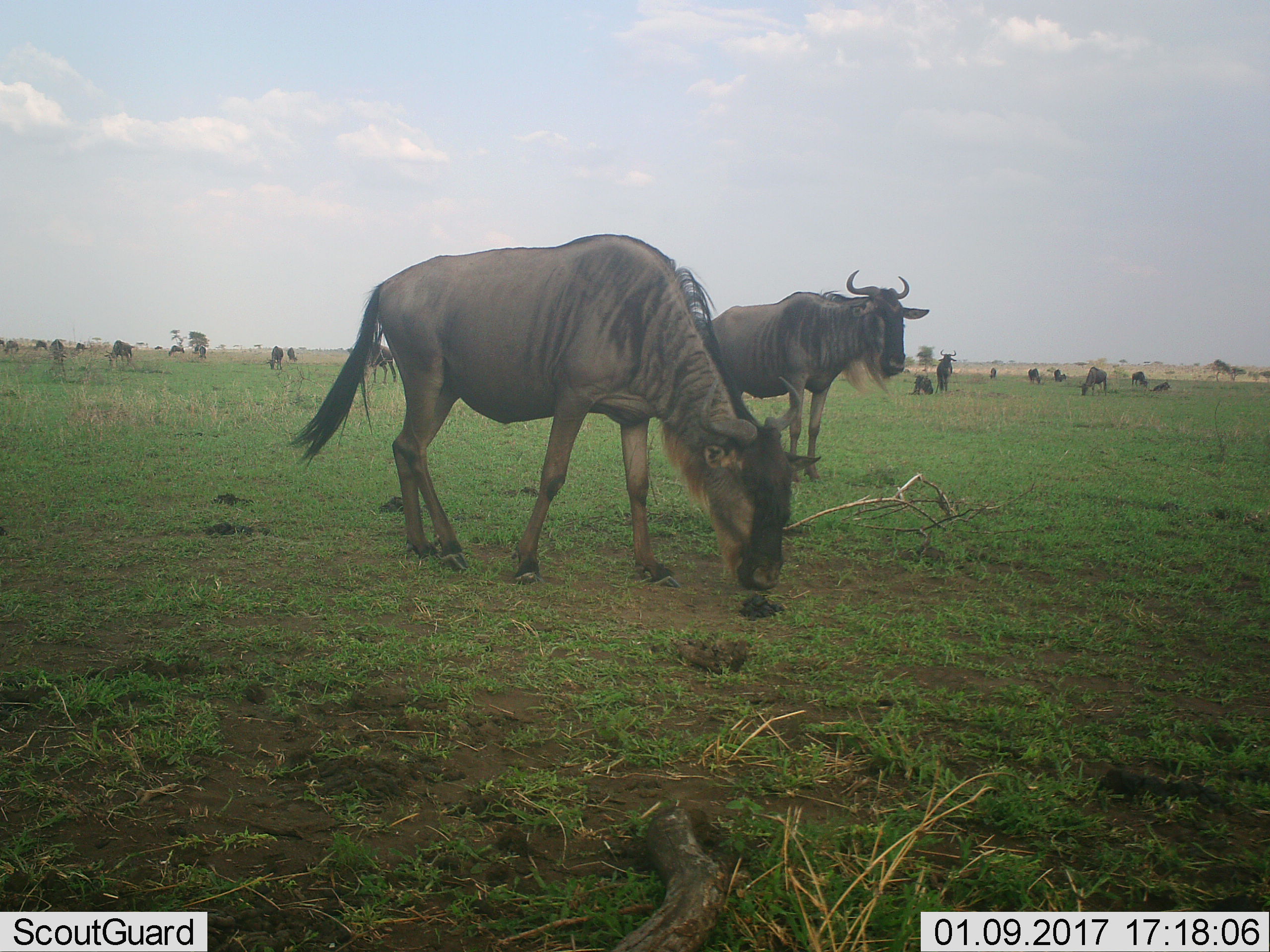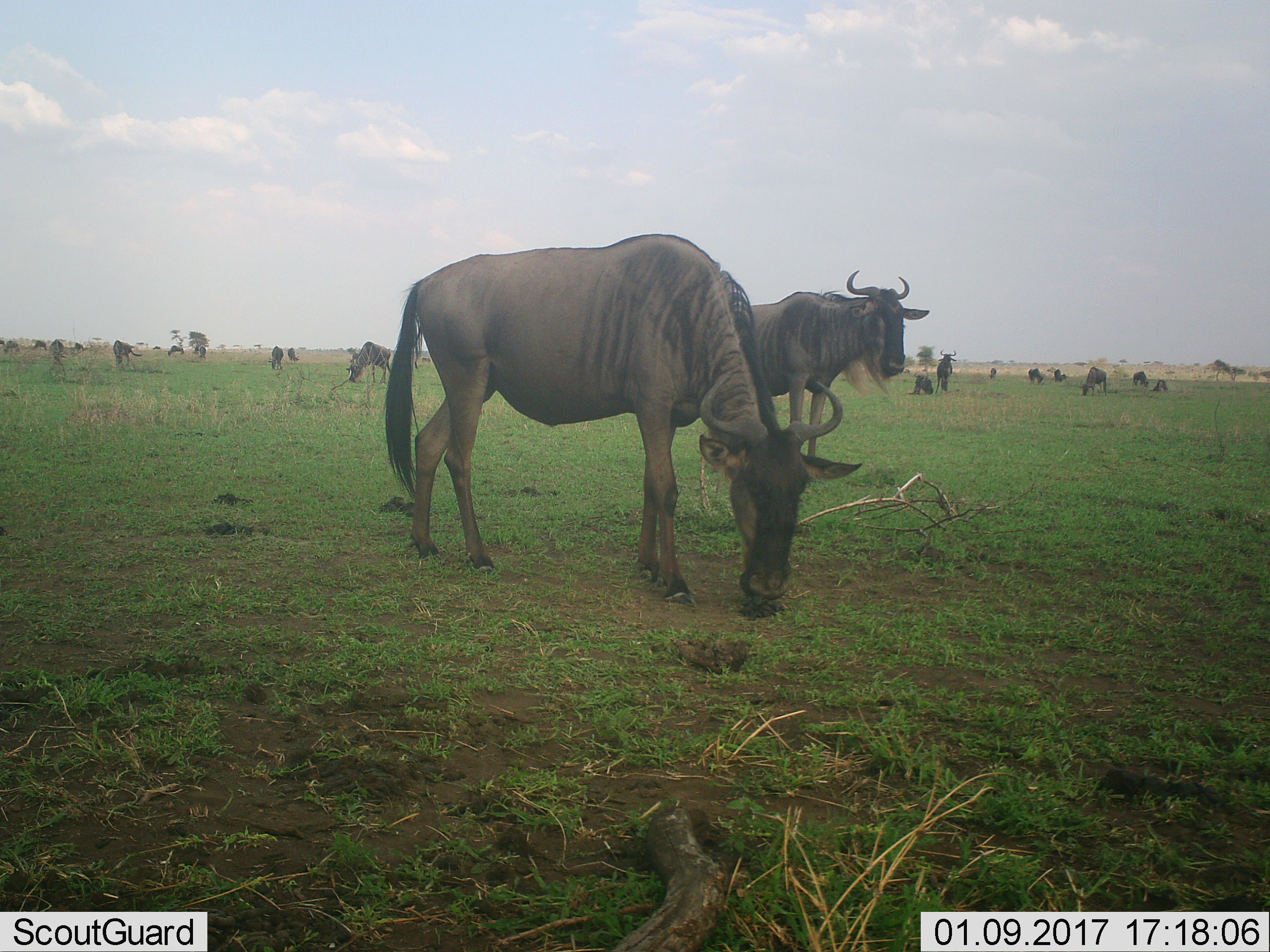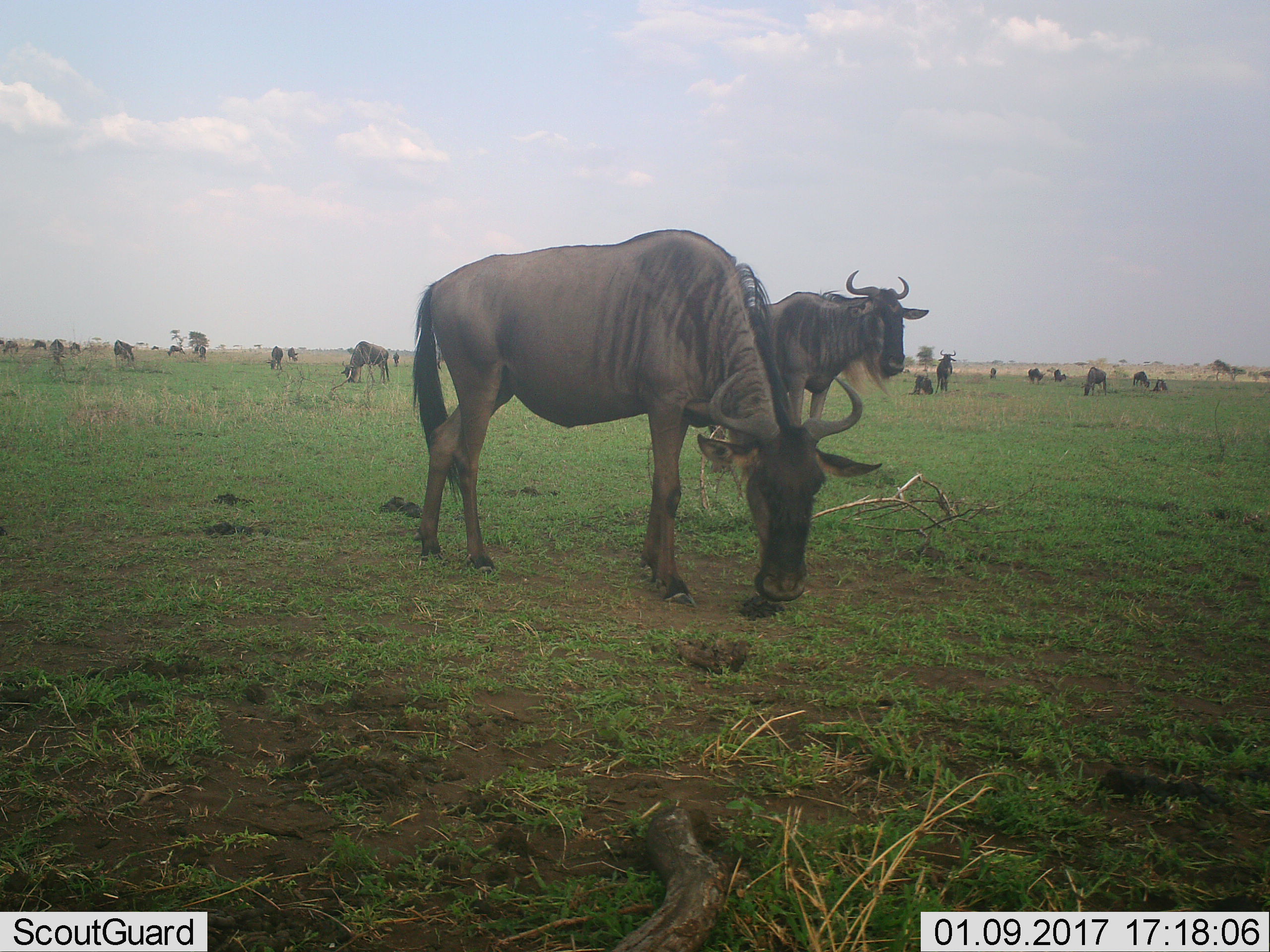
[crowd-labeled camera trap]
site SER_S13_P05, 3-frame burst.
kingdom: Animalia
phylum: Chordata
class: Mammalia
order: Artiodactyla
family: Bovidae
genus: Connochaetes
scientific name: Connochaetes taurinus taurinus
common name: blue wildebeest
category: wildebeestblue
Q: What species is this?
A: Wildebeestblue (blue wildebeest) (Connochaetes taurinus taurinus).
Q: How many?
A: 11-50.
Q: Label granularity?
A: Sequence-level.